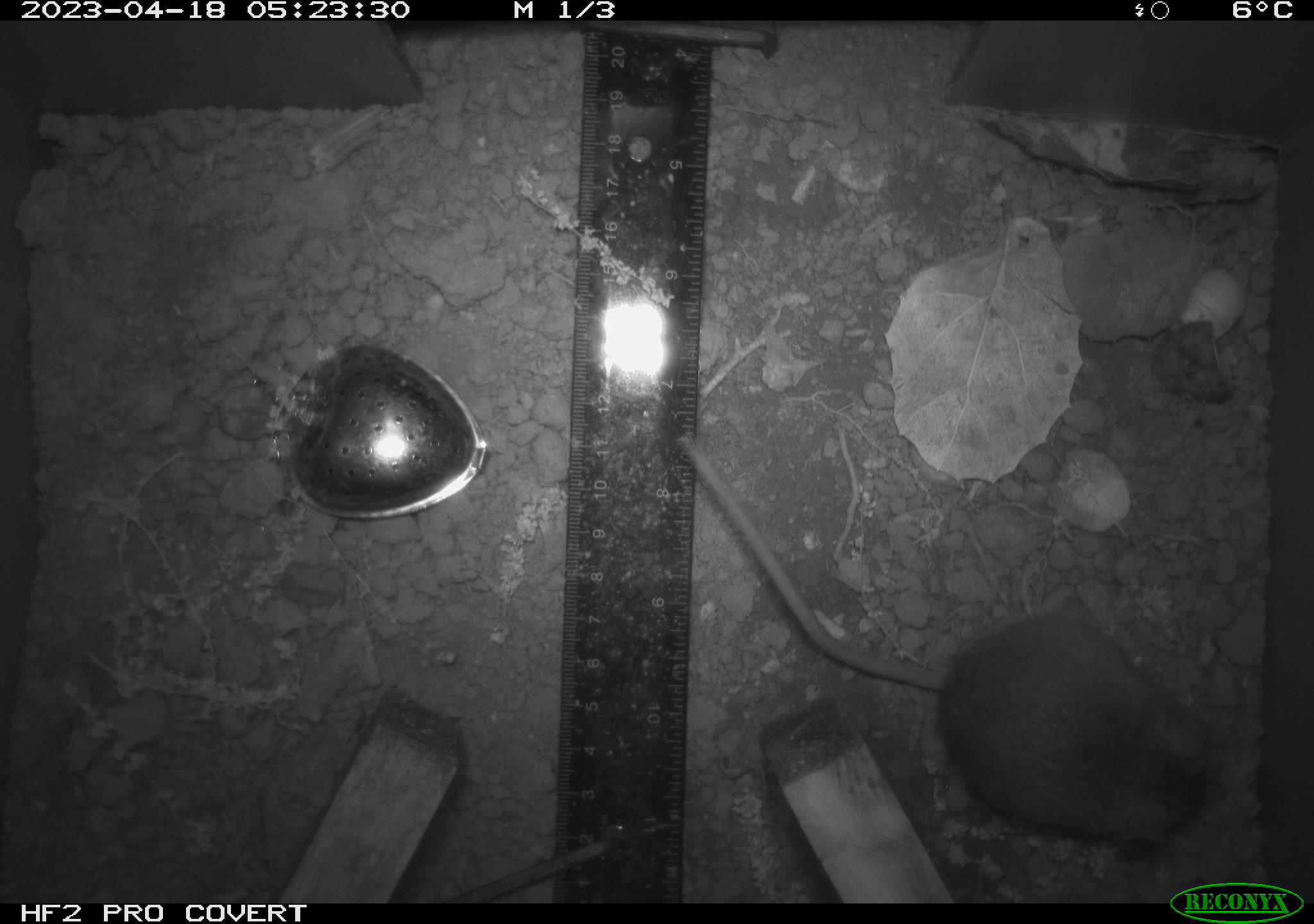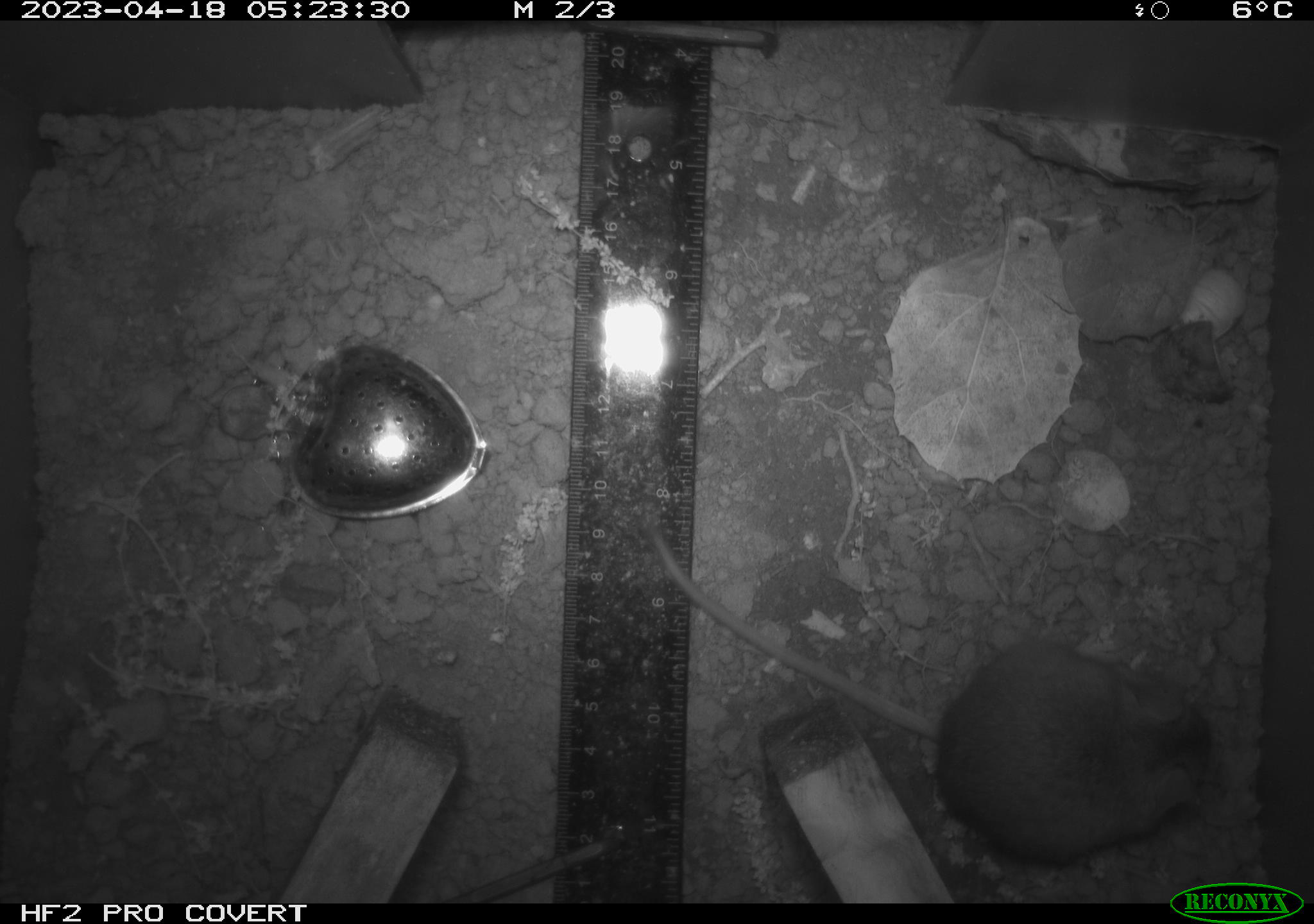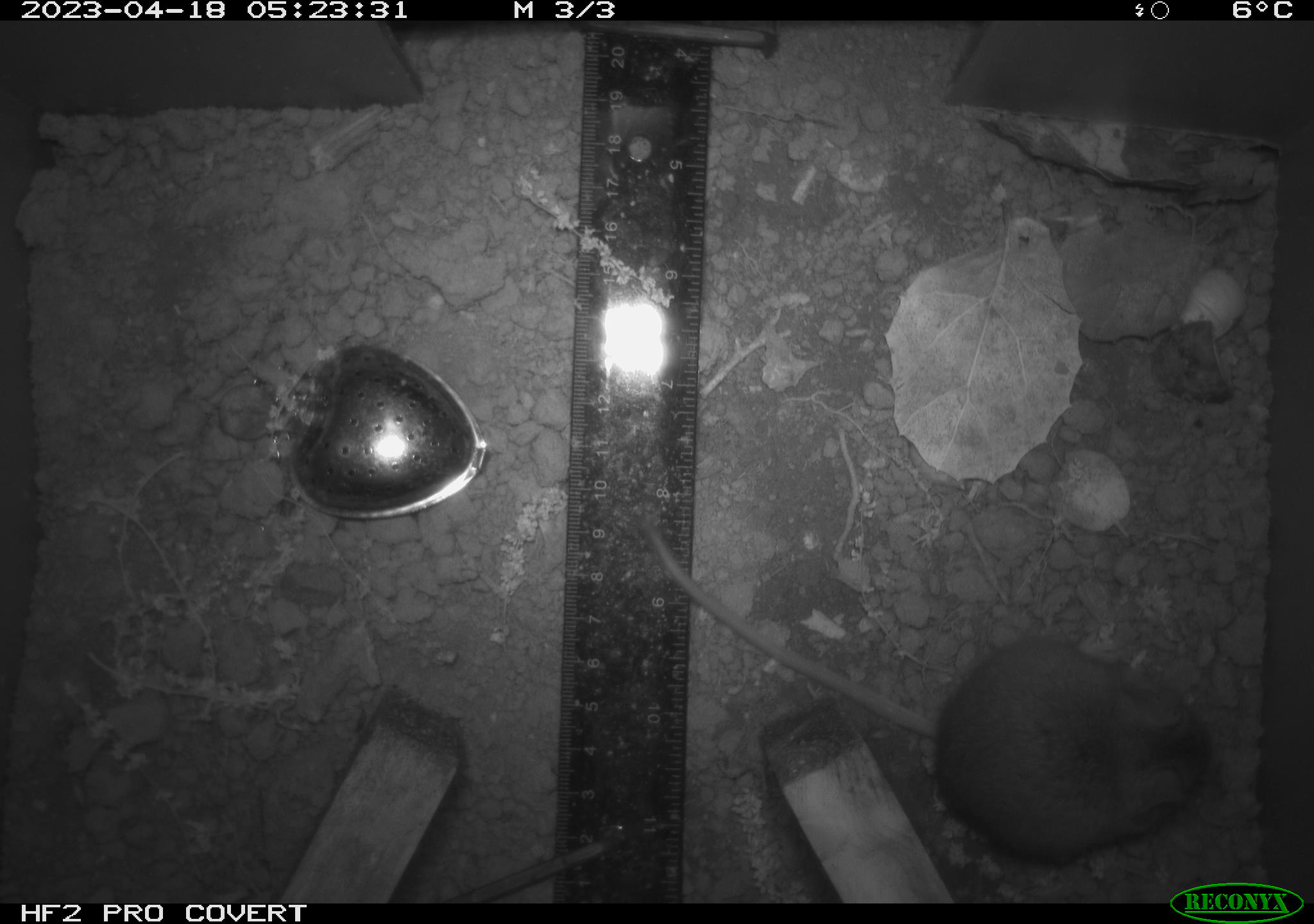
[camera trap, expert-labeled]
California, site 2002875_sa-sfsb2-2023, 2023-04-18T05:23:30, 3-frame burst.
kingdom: Animalia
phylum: Chordata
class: Mammalia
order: Rodentia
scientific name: Rodentia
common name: mouse species